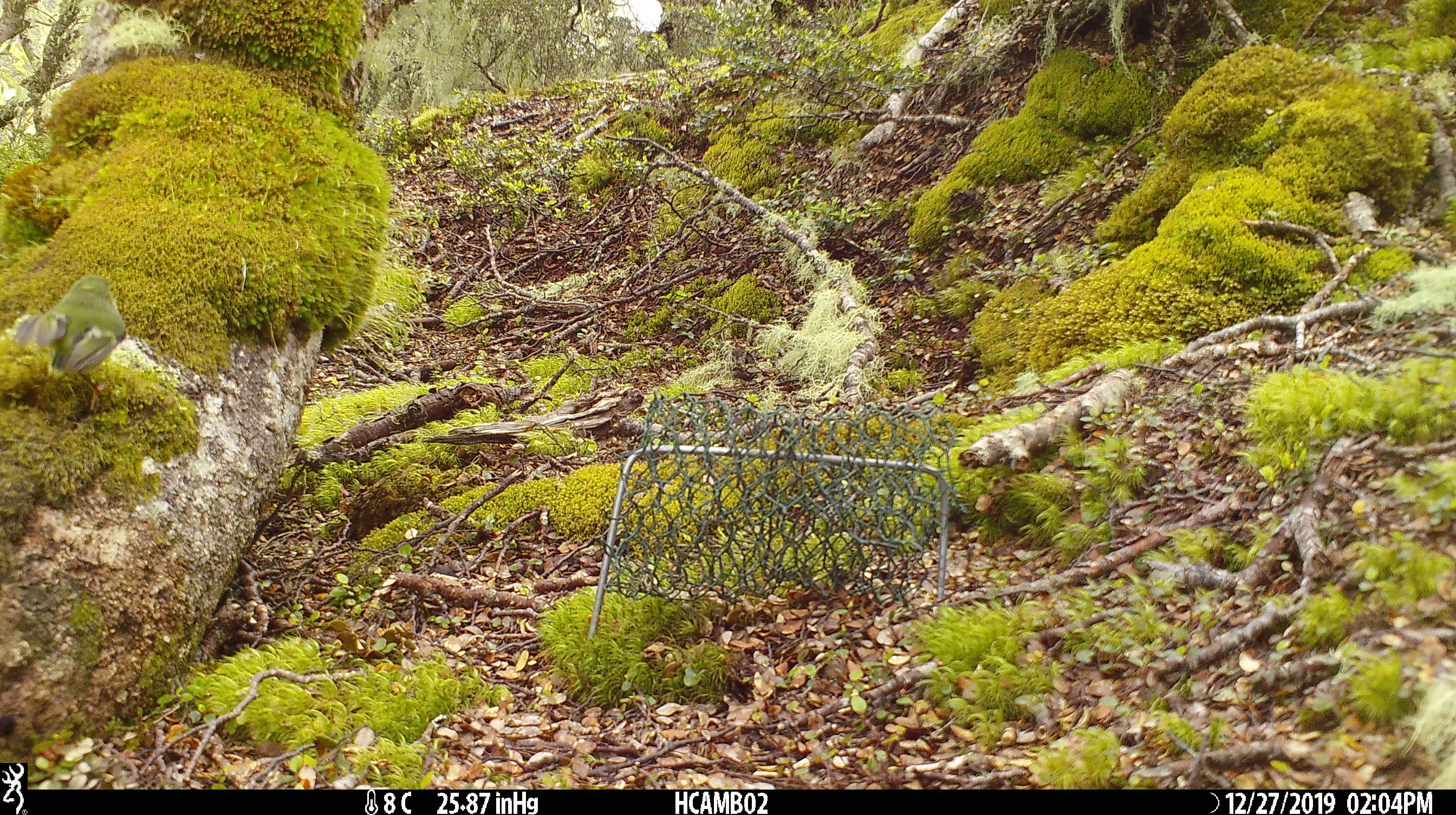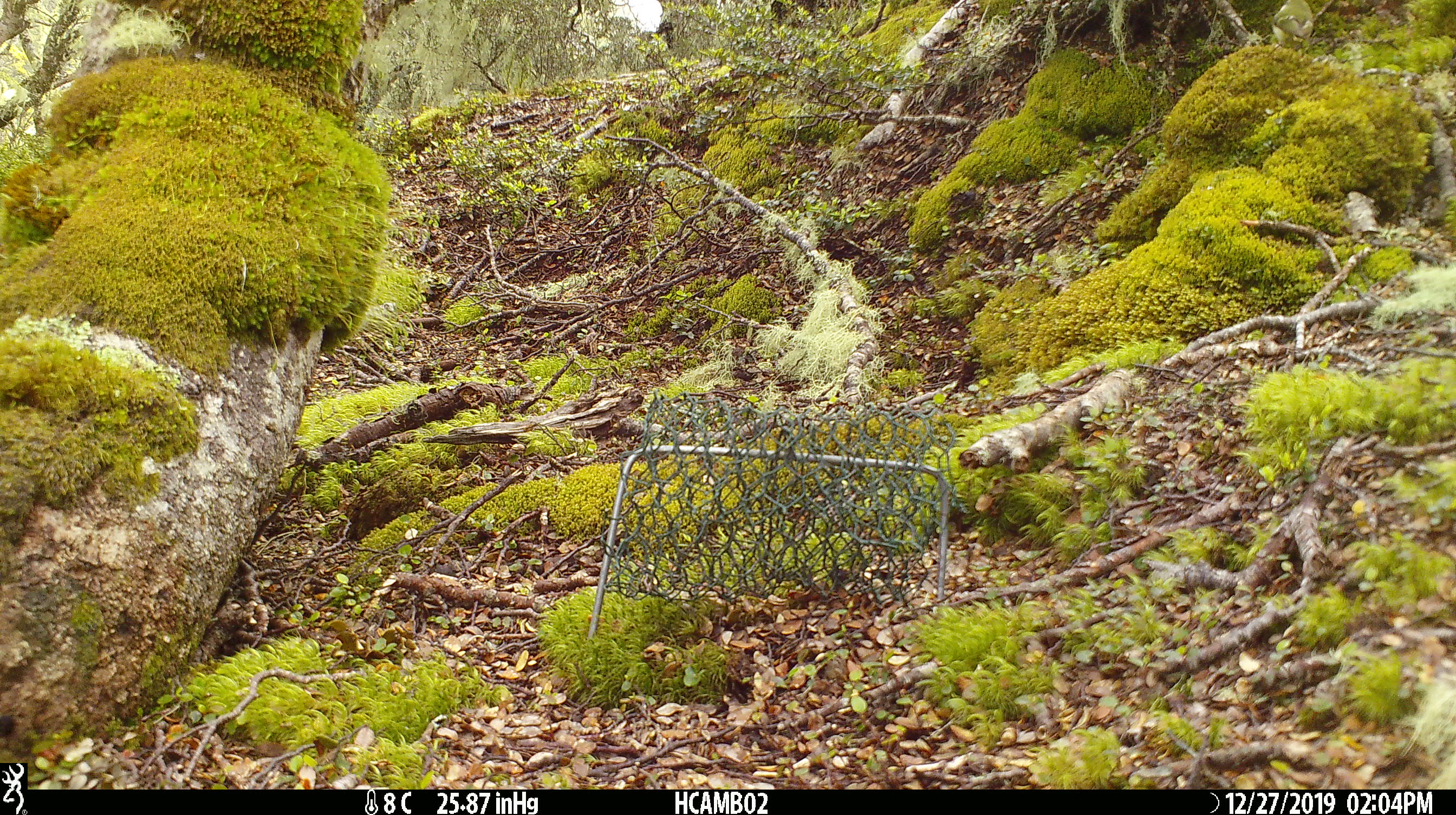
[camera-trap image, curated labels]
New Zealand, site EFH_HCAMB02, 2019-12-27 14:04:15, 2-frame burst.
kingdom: Animalia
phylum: Chordata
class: Aves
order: Passeriformes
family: Acanthisittidae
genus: Acanthisitta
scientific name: Acanthisitta chloris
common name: rifleman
Rifleman (Acanthisitta chloris).